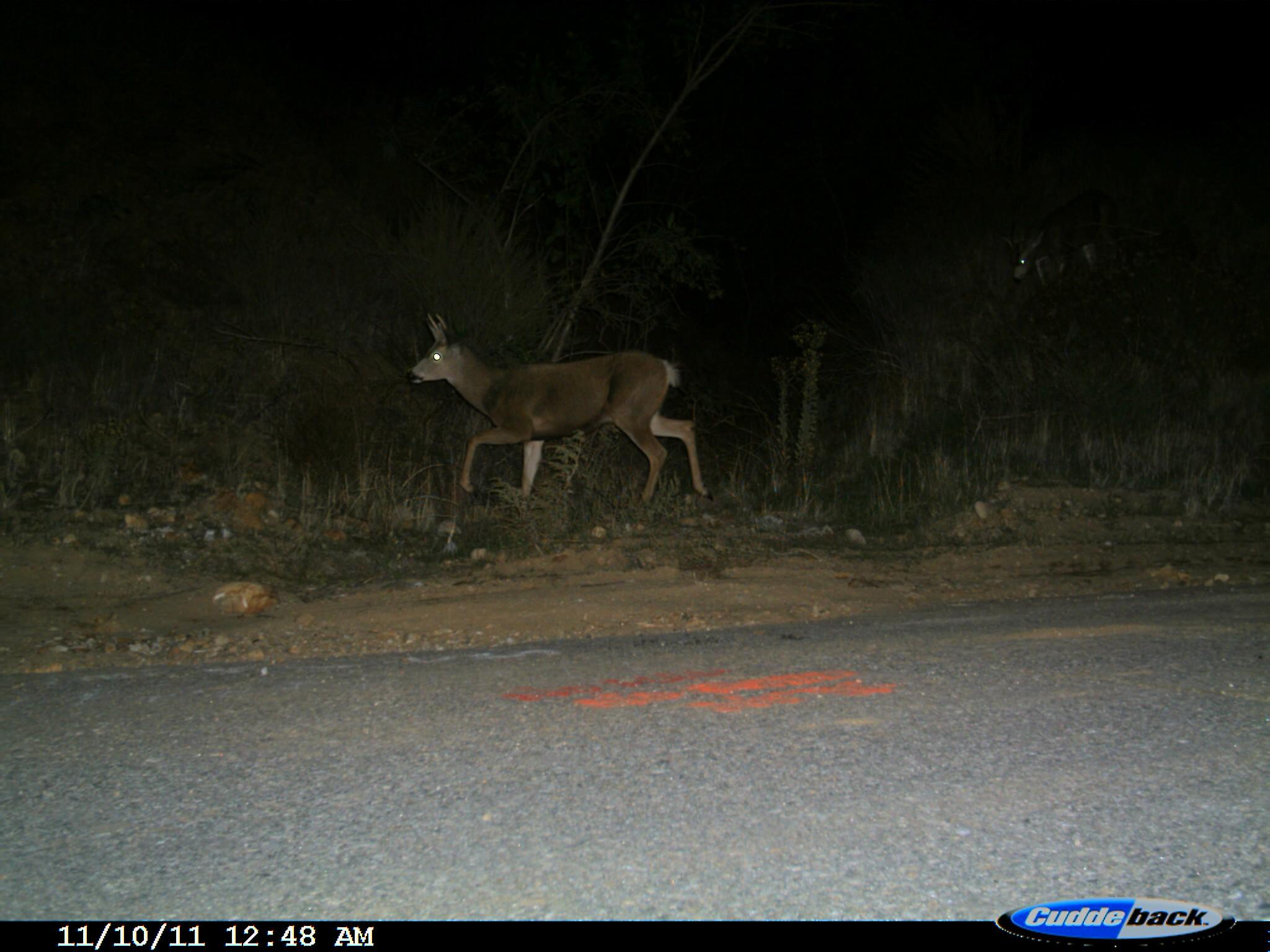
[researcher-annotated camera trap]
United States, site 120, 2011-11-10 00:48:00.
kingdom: Animalia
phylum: Chordata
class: Mammalia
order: Artiodactyla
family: Cervidae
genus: Odocoileus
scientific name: Odocoileus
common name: deer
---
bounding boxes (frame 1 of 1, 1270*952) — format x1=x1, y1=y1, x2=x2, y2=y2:
deer: x1=394, y1=305, x2=733, y2=559; x1=997, y1=224, x2=1216, y2=368